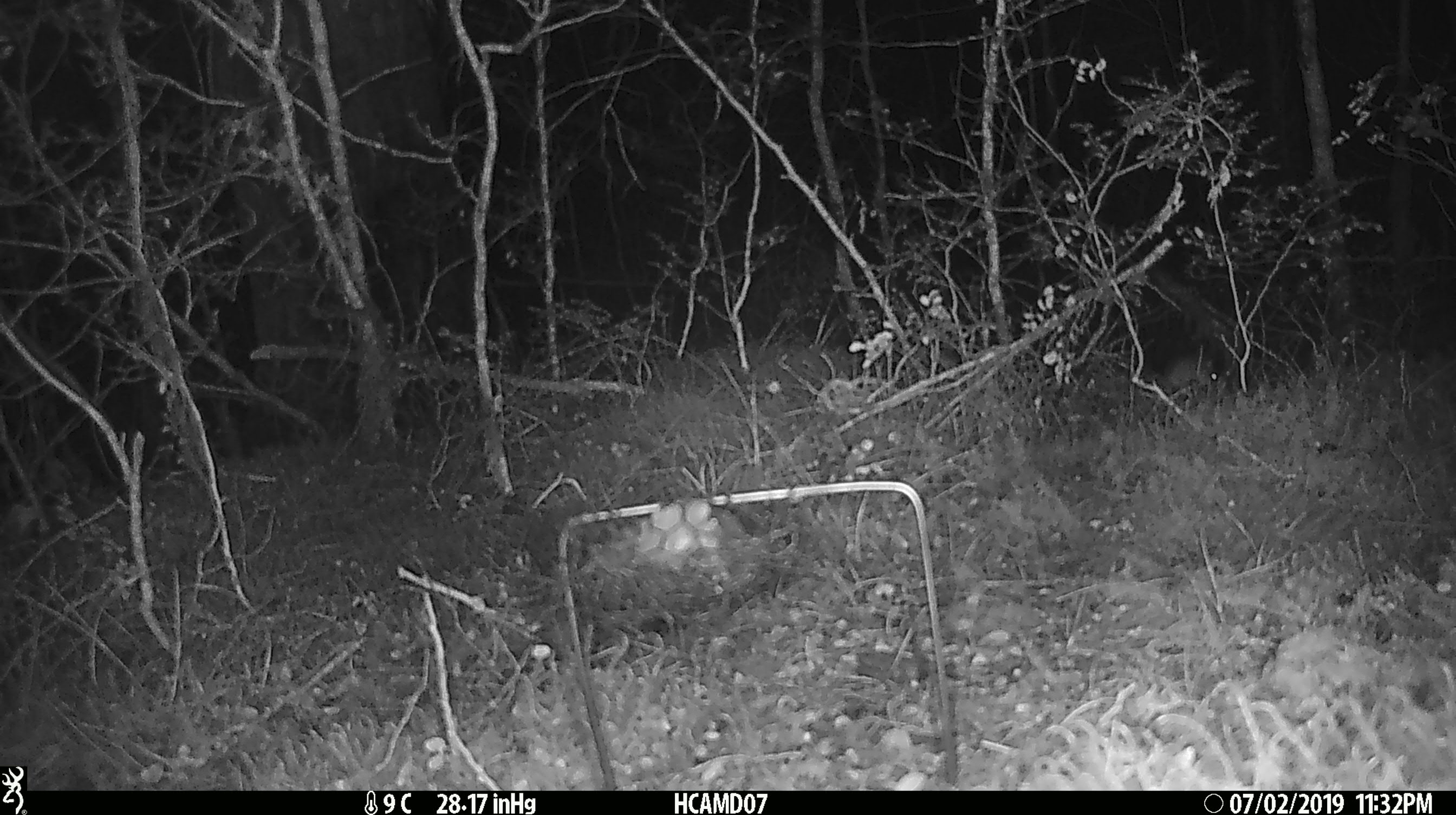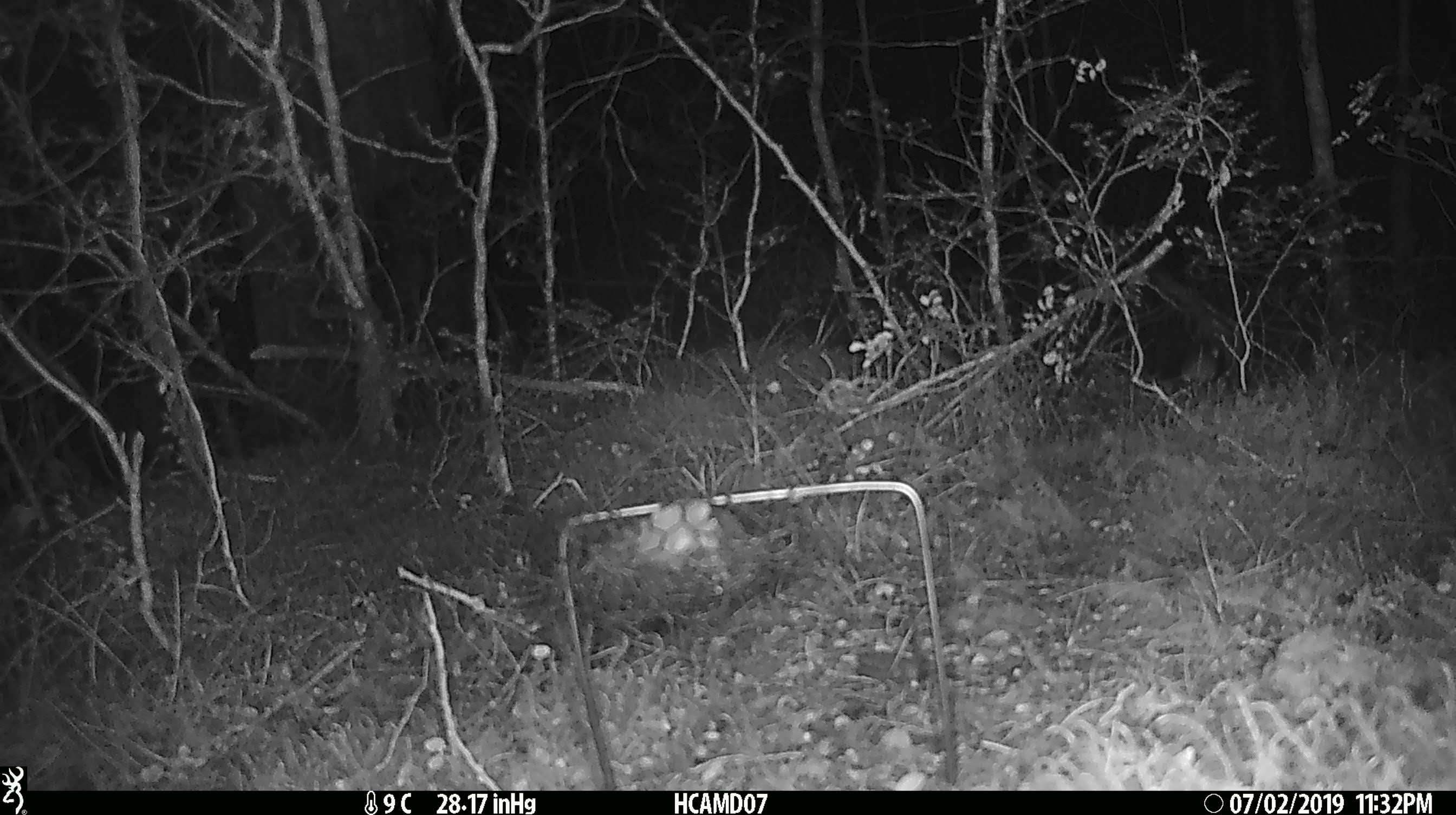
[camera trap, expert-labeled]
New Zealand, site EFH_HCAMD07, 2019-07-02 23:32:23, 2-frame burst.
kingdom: Animalia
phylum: Chordata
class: Mammalia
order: Rodentia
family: Muridae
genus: Mus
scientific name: Mus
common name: mouse